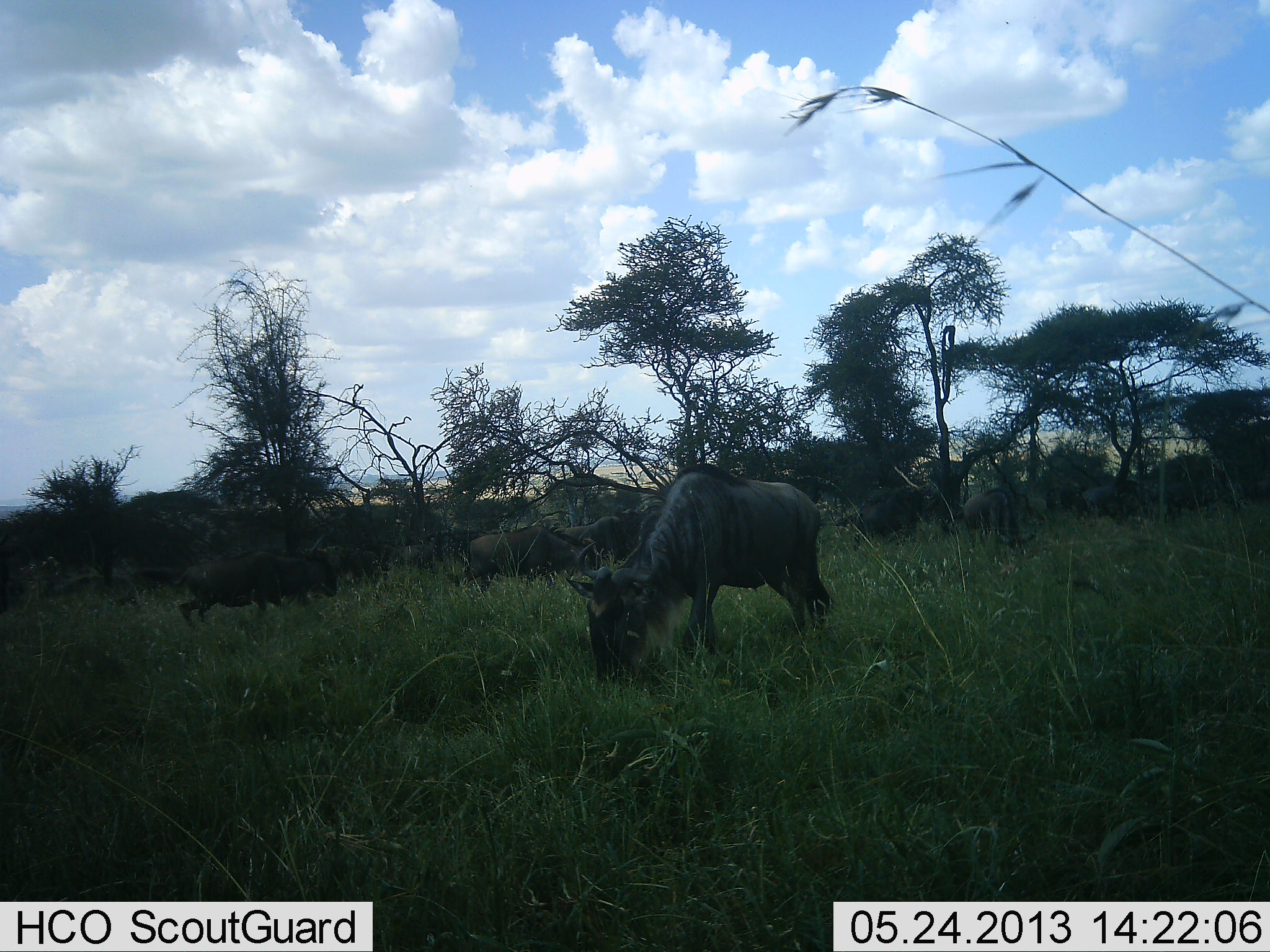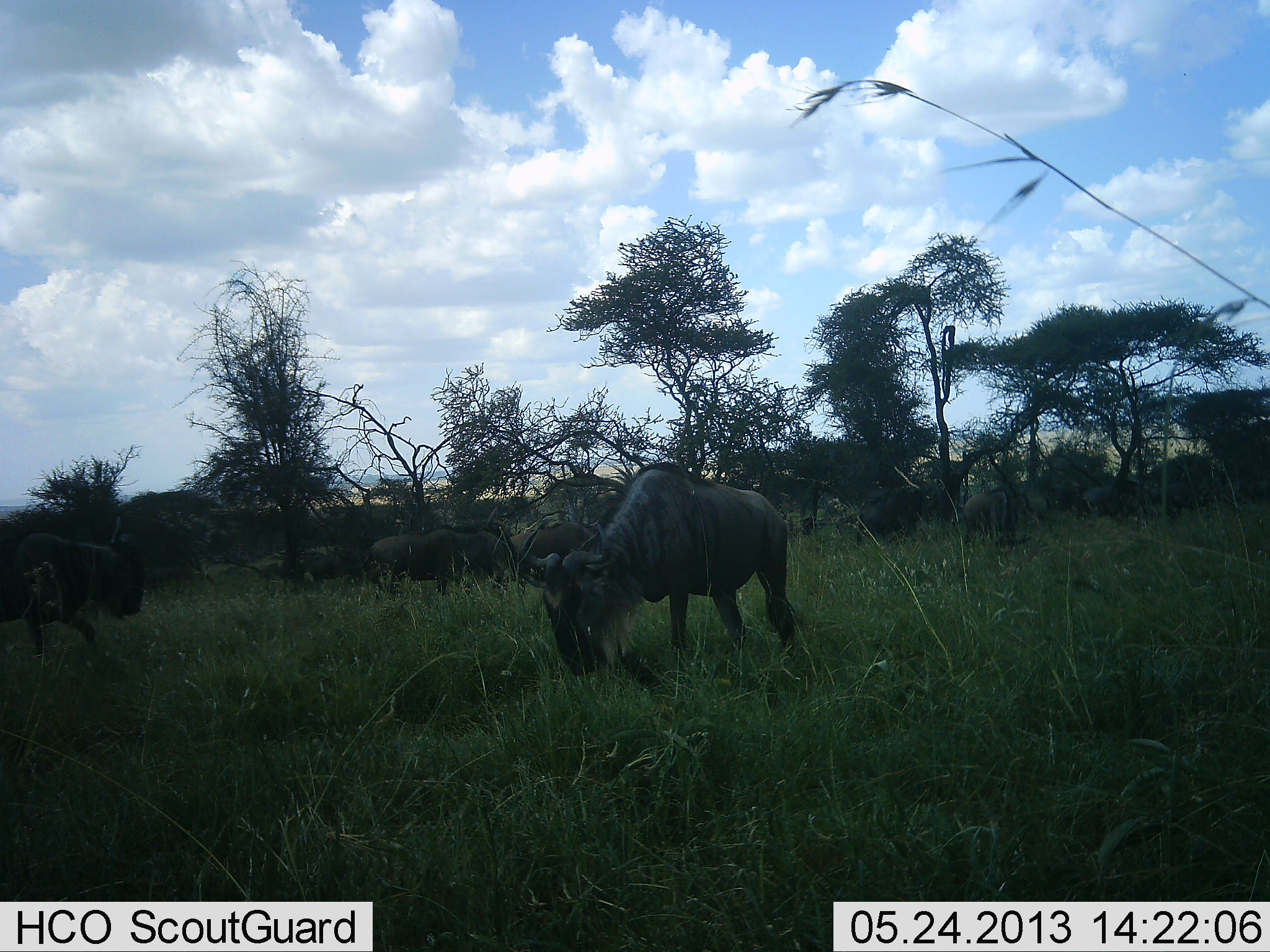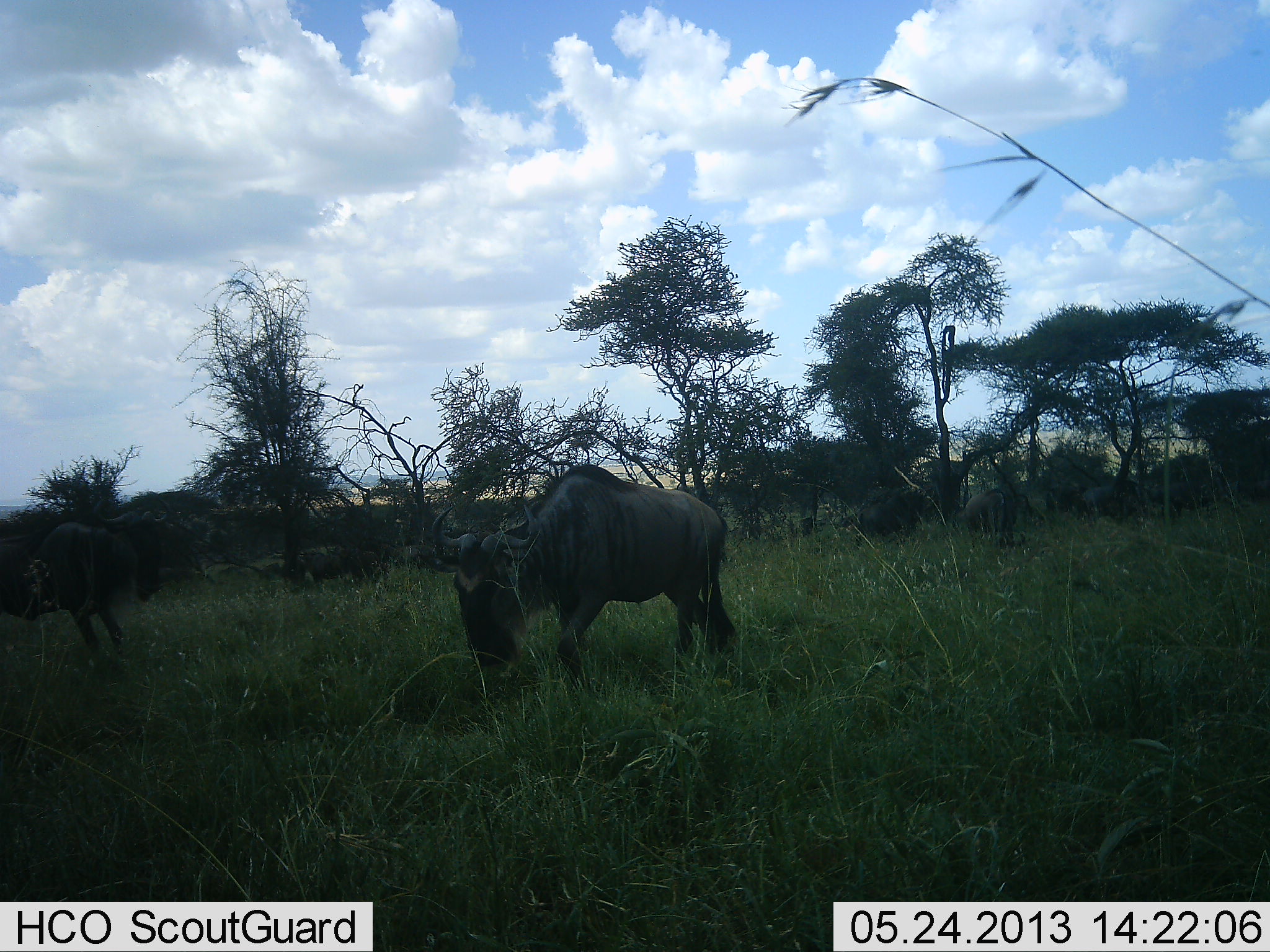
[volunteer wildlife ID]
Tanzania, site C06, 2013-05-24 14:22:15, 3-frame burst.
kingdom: Animalia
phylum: Chordata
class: Mammalia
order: Artiodactyla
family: Bovidae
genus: Connochaetes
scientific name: Connochaetes taurinus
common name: blue wildebeest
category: wildebeest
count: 9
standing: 28%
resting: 6%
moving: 50%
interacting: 11%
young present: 0%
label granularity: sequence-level